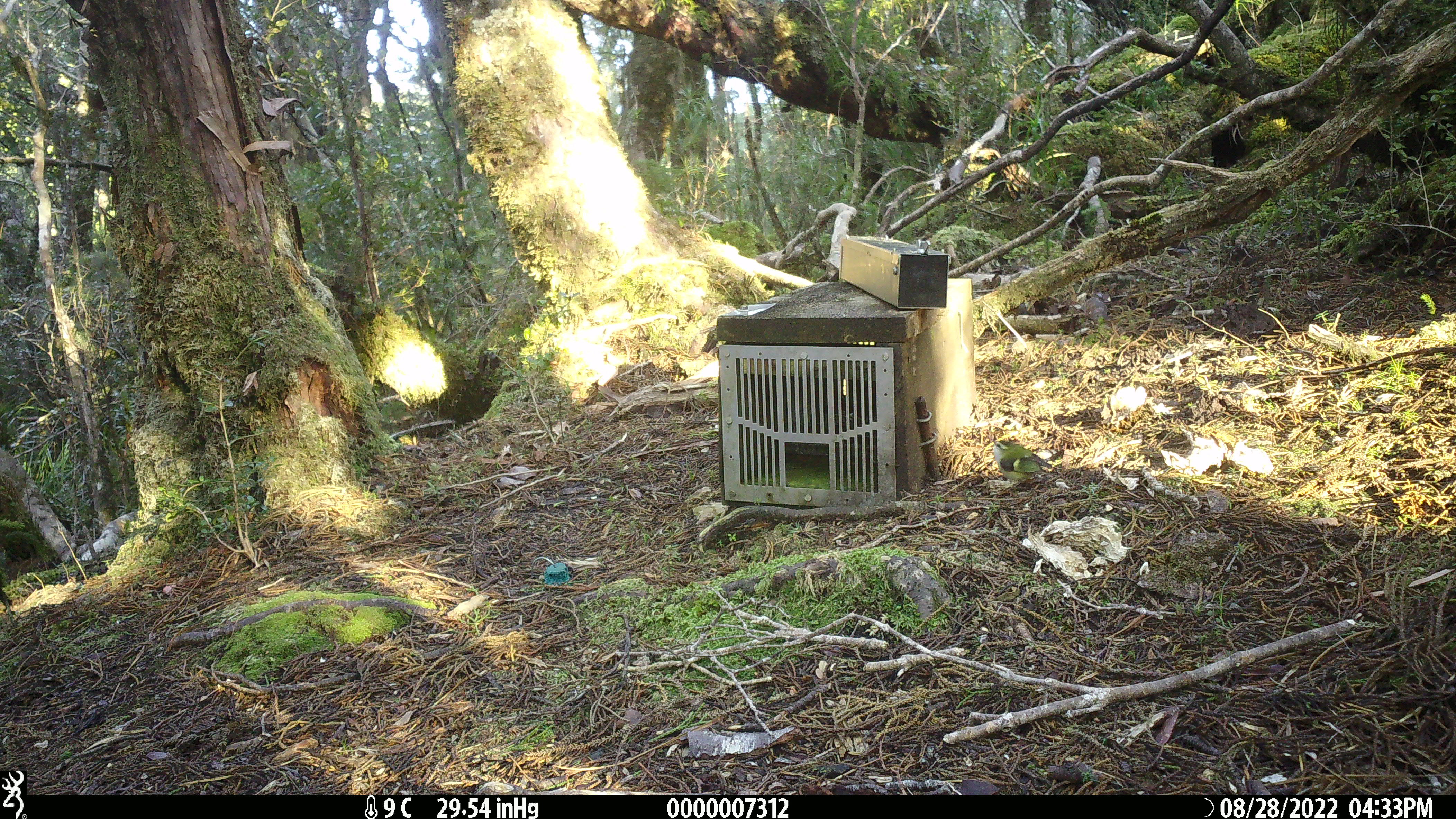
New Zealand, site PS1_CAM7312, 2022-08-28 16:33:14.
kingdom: Animalia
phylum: Chordata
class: Aves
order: Passeriformes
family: Acanthisittidae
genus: Acanthisitta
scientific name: Acanthisitta chloris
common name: rifleman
Rifleman (Acanthisitta chloris).